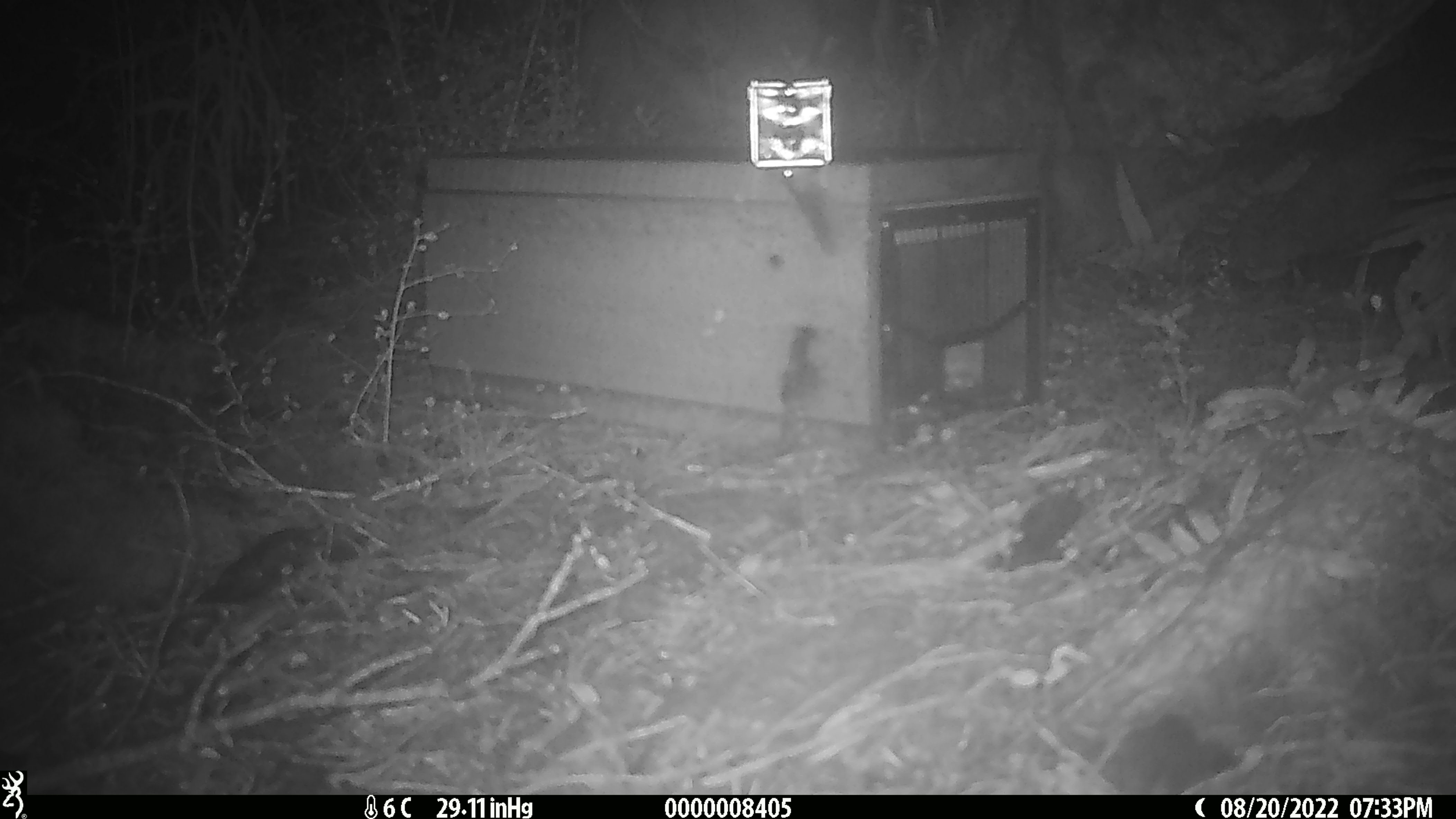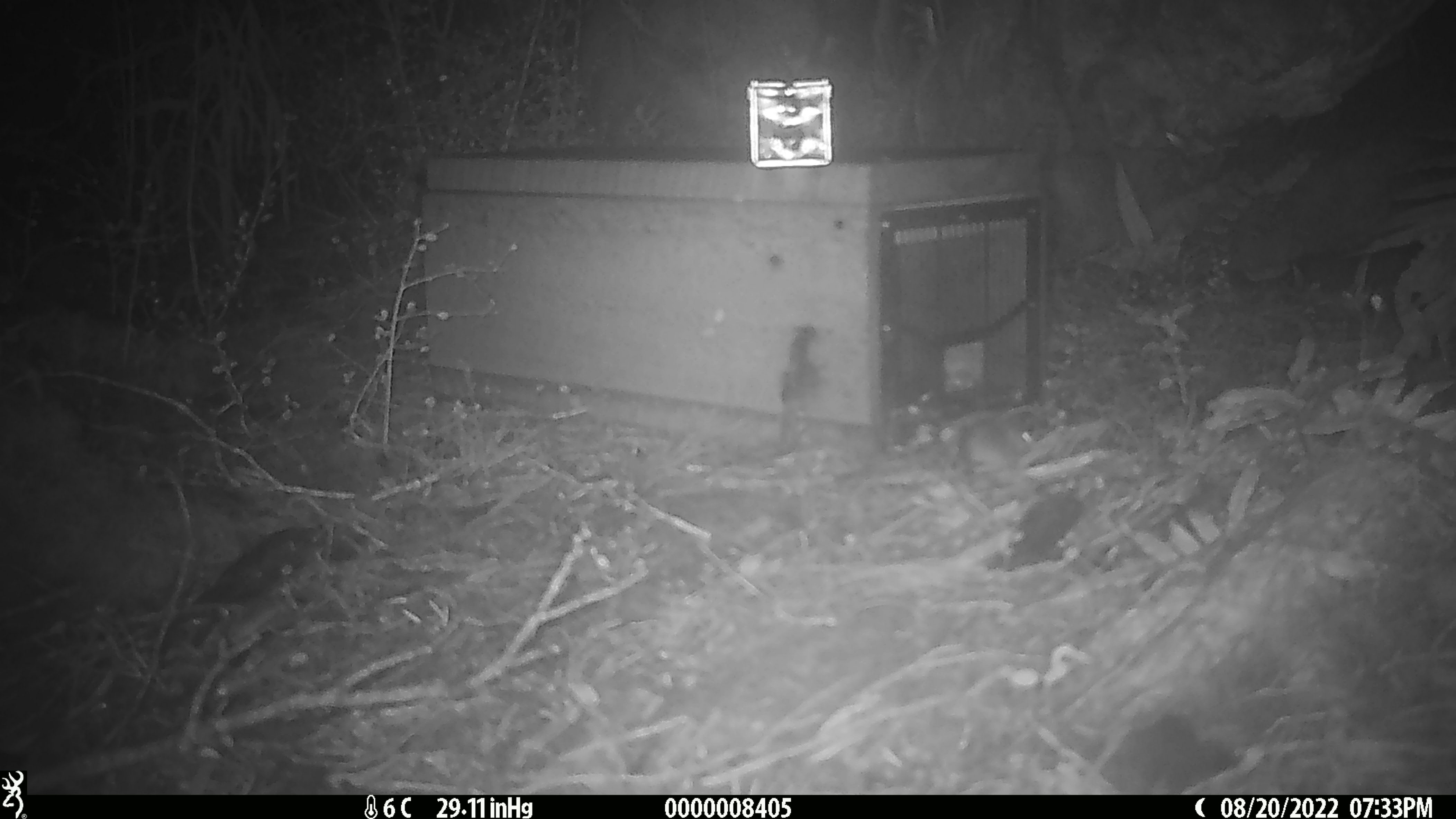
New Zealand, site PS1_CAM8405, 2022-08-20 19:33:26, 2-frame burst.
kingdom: Animalia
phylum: Chordata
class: Mammalia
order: Rodentia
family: Muridae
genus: Mus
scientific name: Mus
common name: mouse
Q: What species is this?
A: Mouse (Mus).